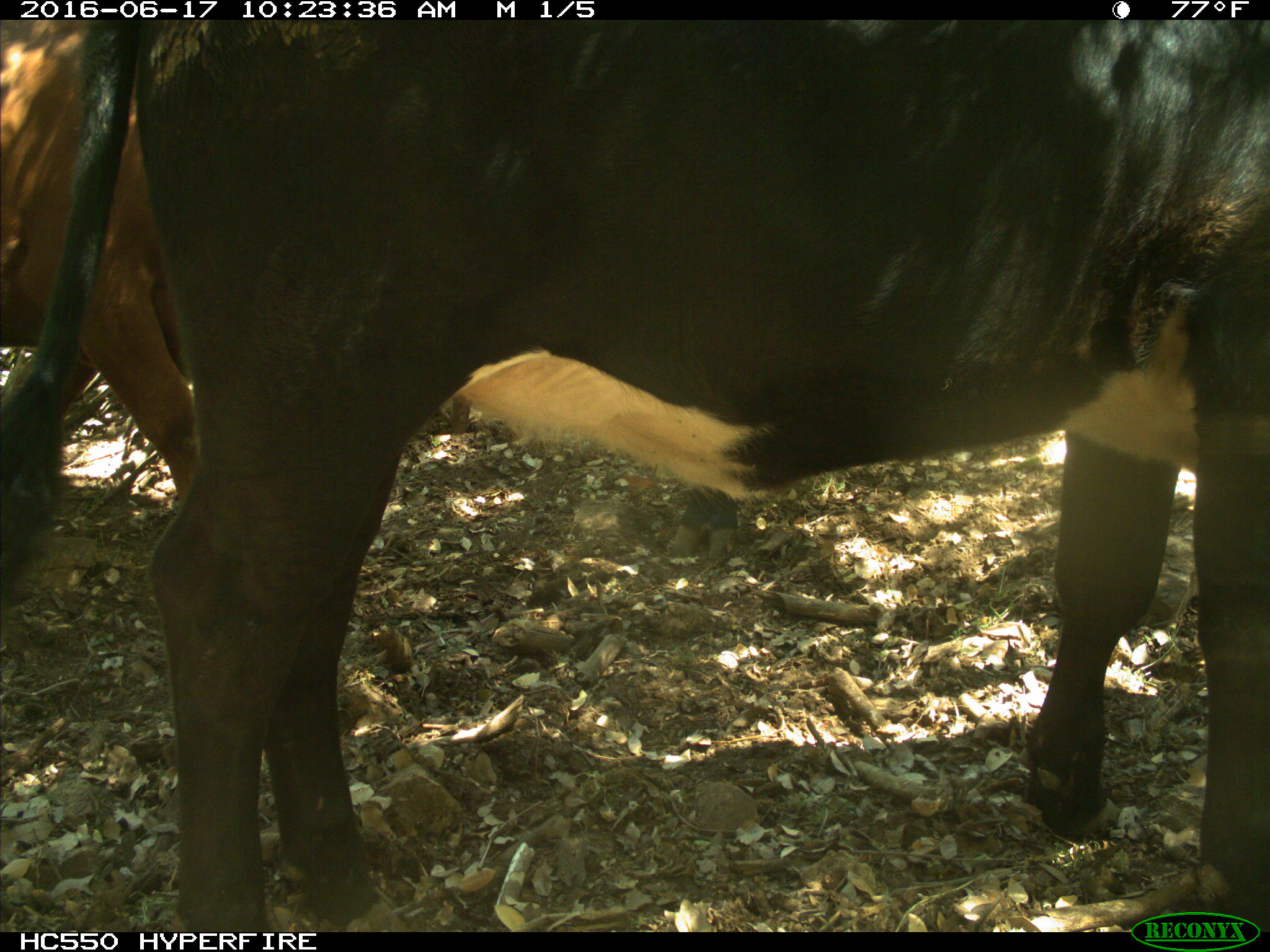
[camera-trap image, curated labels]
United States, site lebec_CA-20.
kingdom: Animalia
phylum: Chordata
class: Mammalia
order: Artiodactyla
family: Bovidae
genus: Bos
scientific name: Bos taurus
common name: domestic cow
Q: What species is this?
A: Bos taurus (domestic cow).